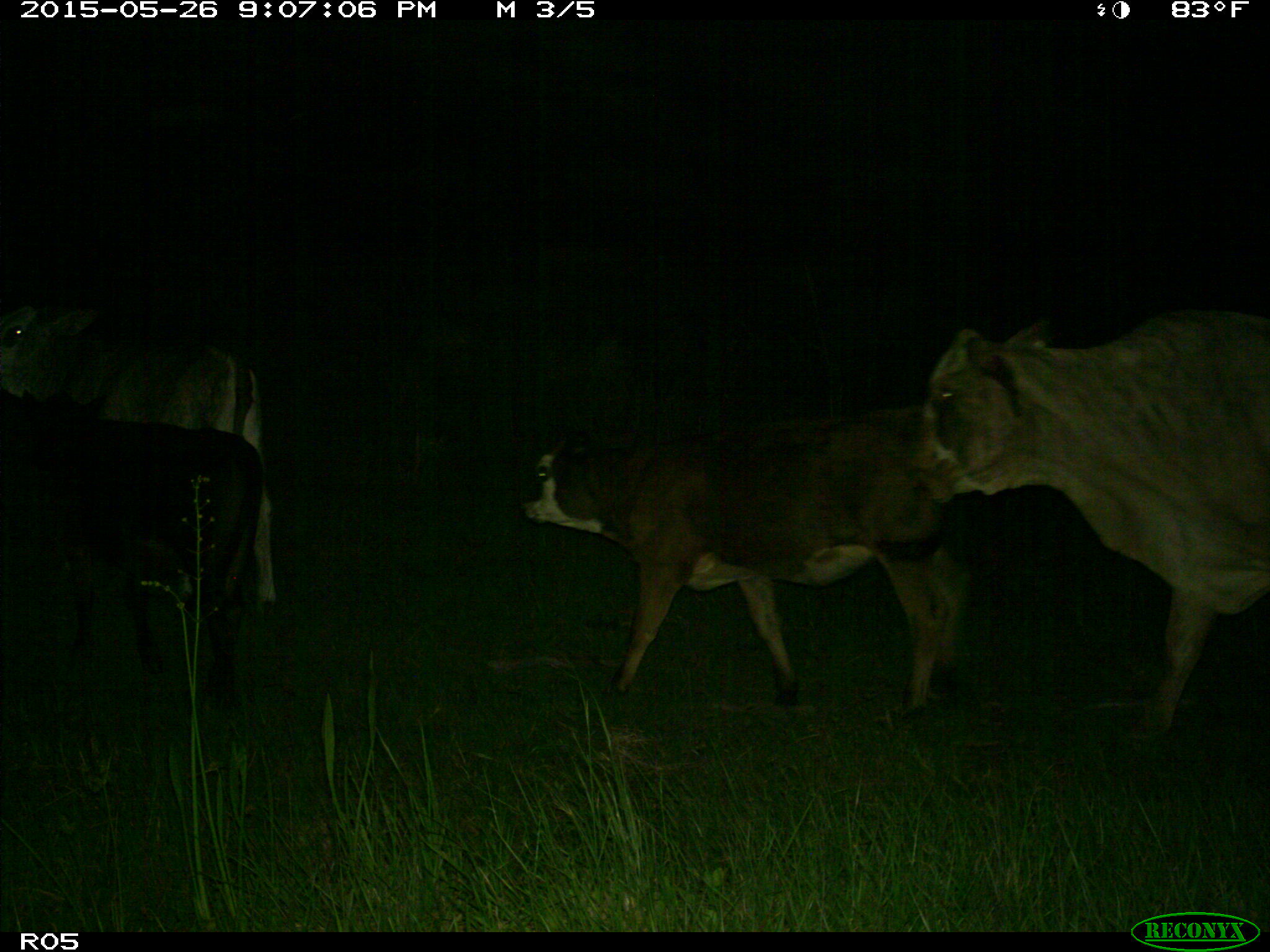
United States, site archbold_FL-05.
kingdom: Animalia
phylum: Chordata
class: Mammalia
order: Artiodactyla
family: Bovidae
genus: Bos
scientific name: Bos taurus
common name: domestic cow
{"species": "Bos taurus (domestic cow)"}